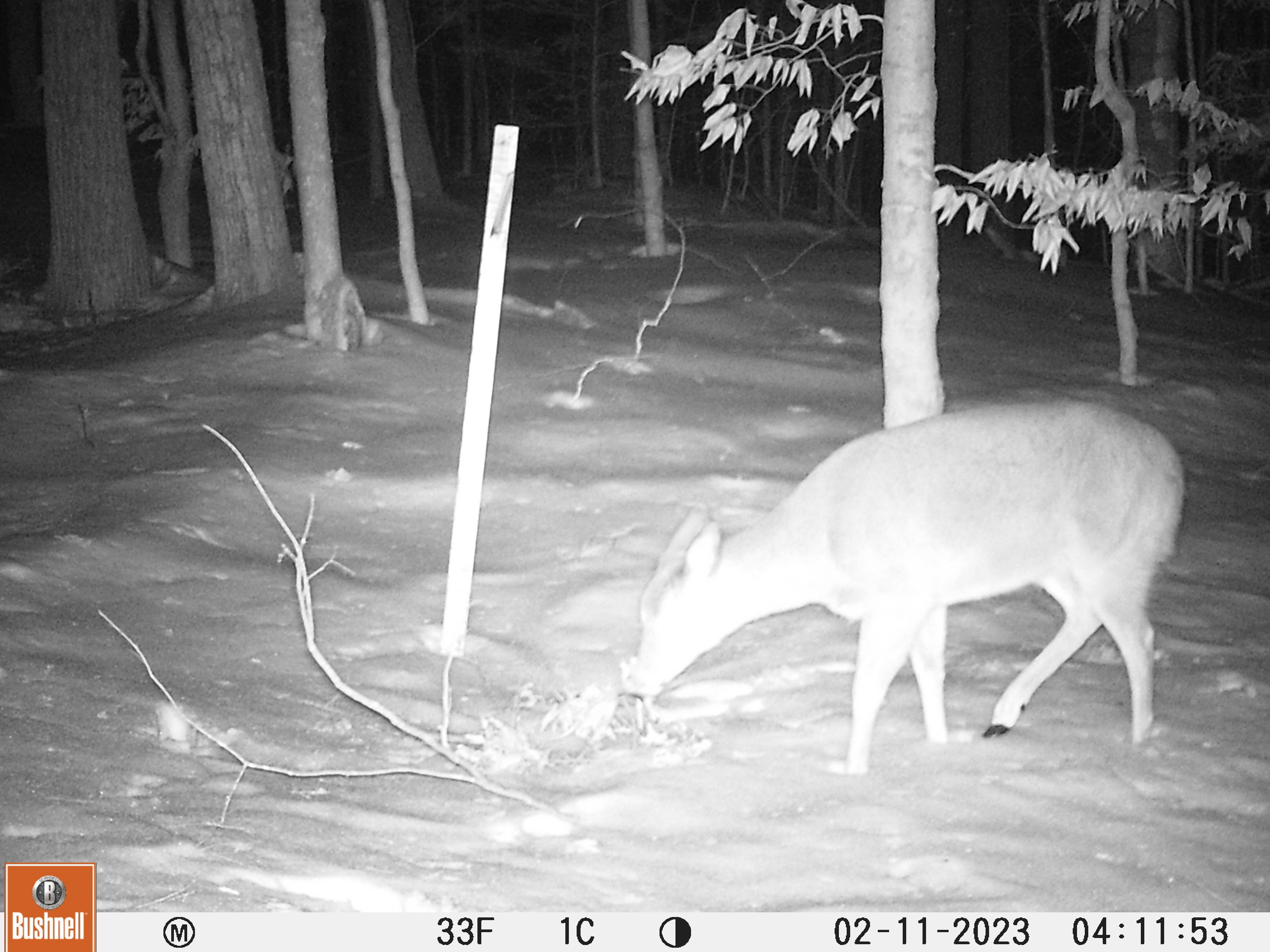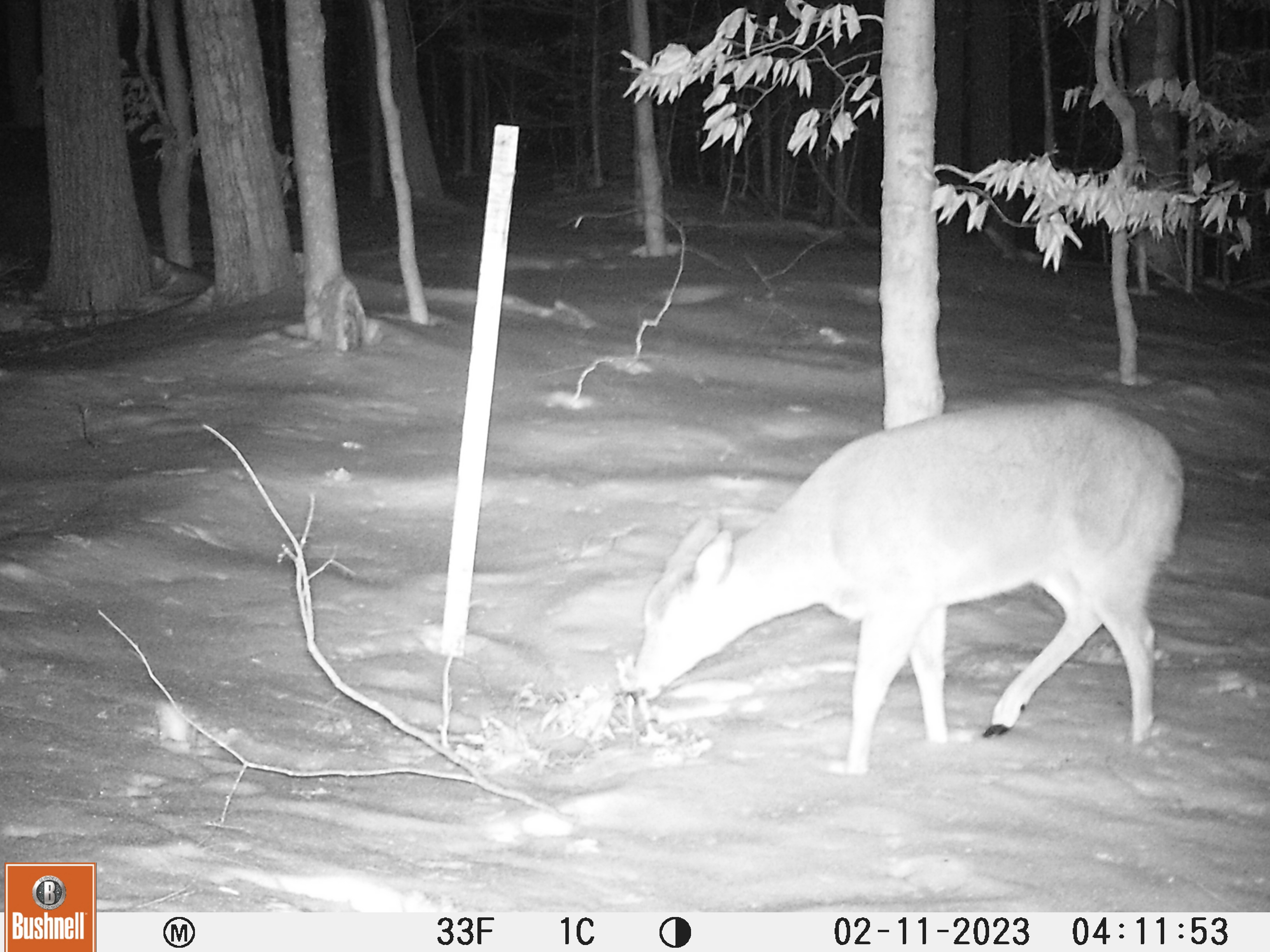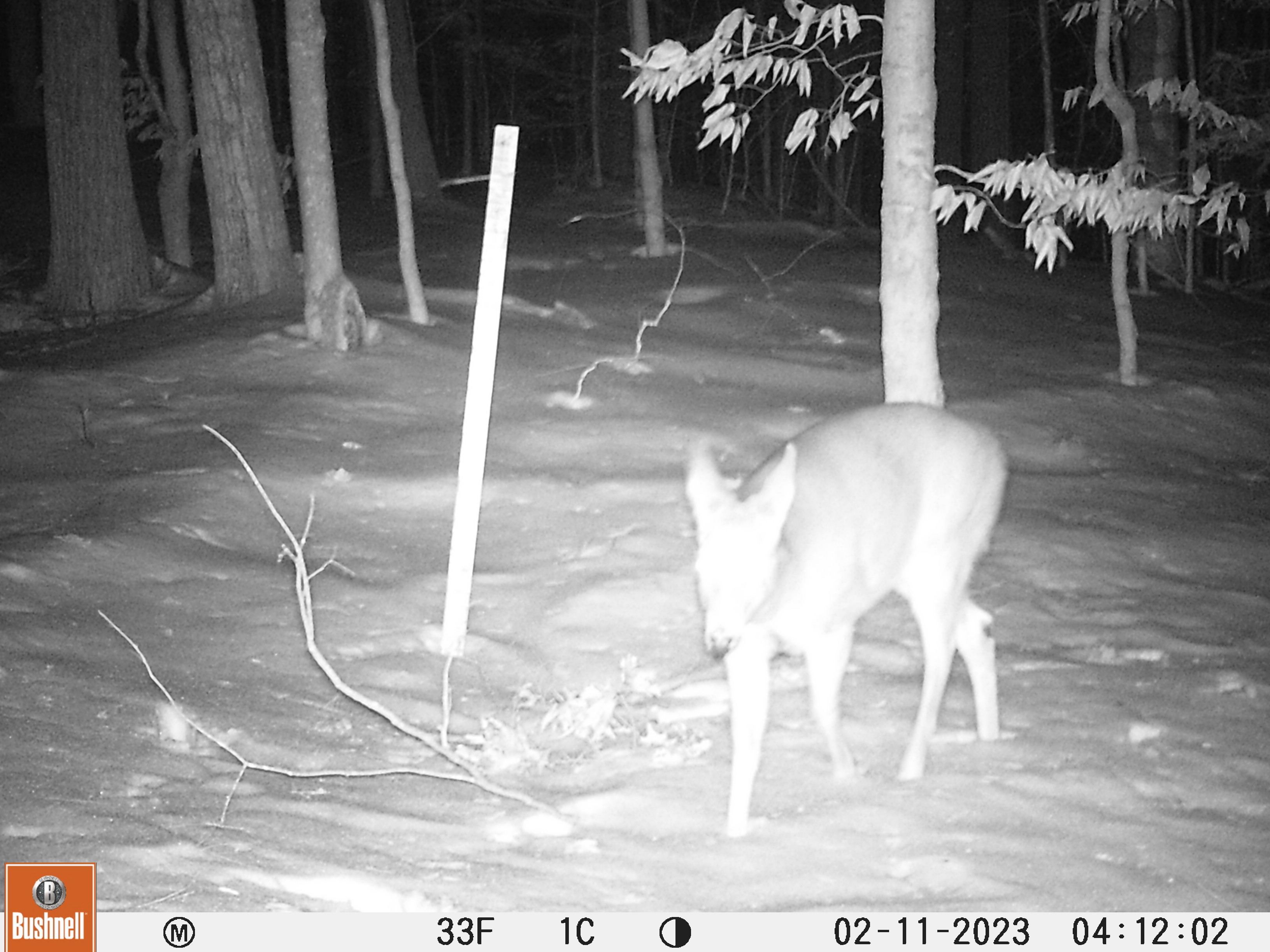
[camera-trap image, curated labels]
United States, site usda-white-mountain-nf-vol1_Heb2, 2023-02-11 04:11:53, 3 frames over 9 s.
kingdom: Animalia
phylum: Chordata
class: Mammalia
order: Artiodactyla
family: Cervidae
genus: Odocoileus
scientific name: Odocoileus virginianus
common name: white-tailed deer